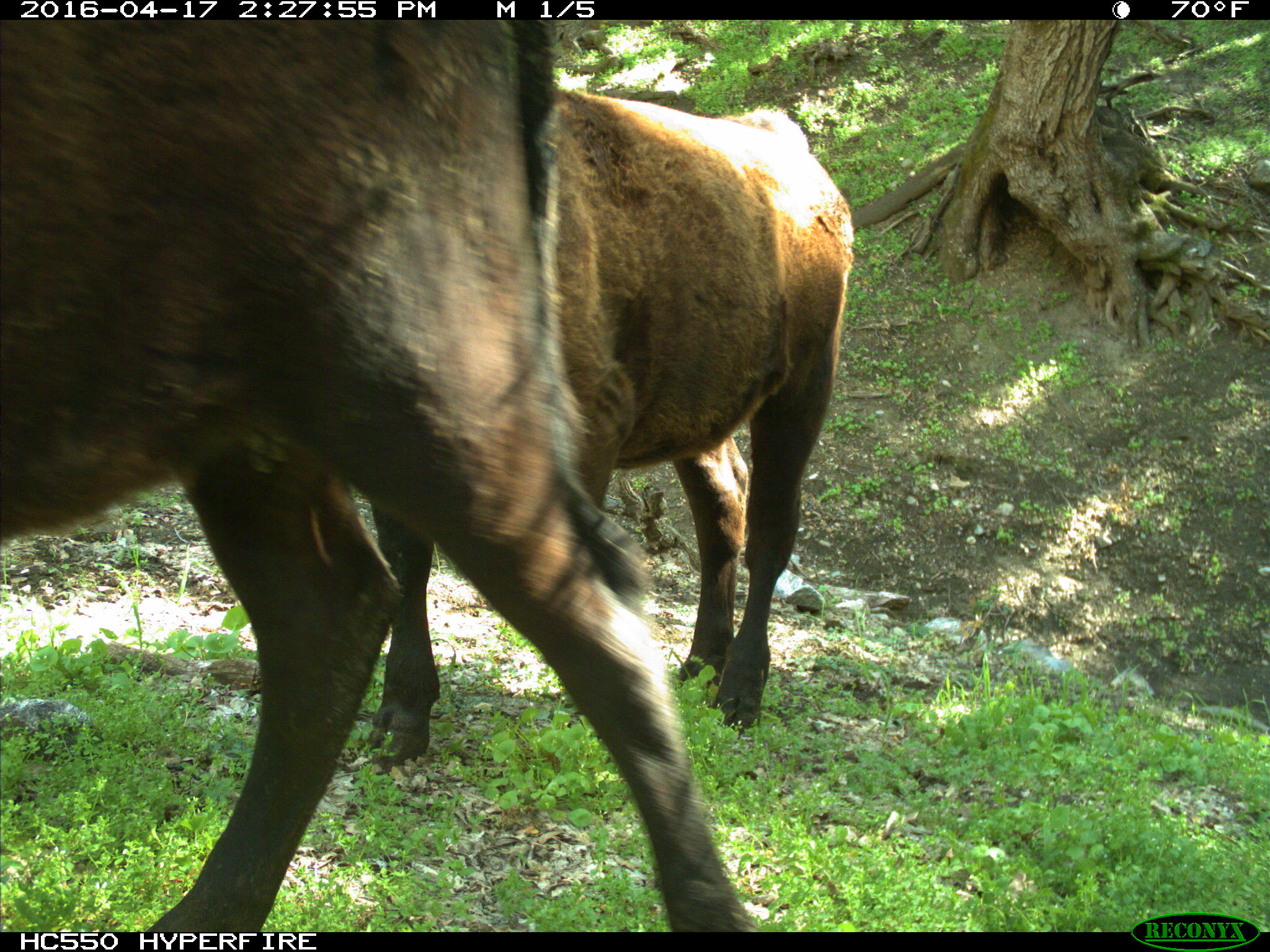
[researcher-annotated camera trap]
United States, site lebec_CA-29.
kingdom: Animalia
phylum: Chordata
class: Mammalia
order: Artiodactyla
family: Bovidae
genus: Bos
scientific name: Bos taurus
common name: domestic cow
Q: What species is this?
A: Bos taurus (domestic cow).